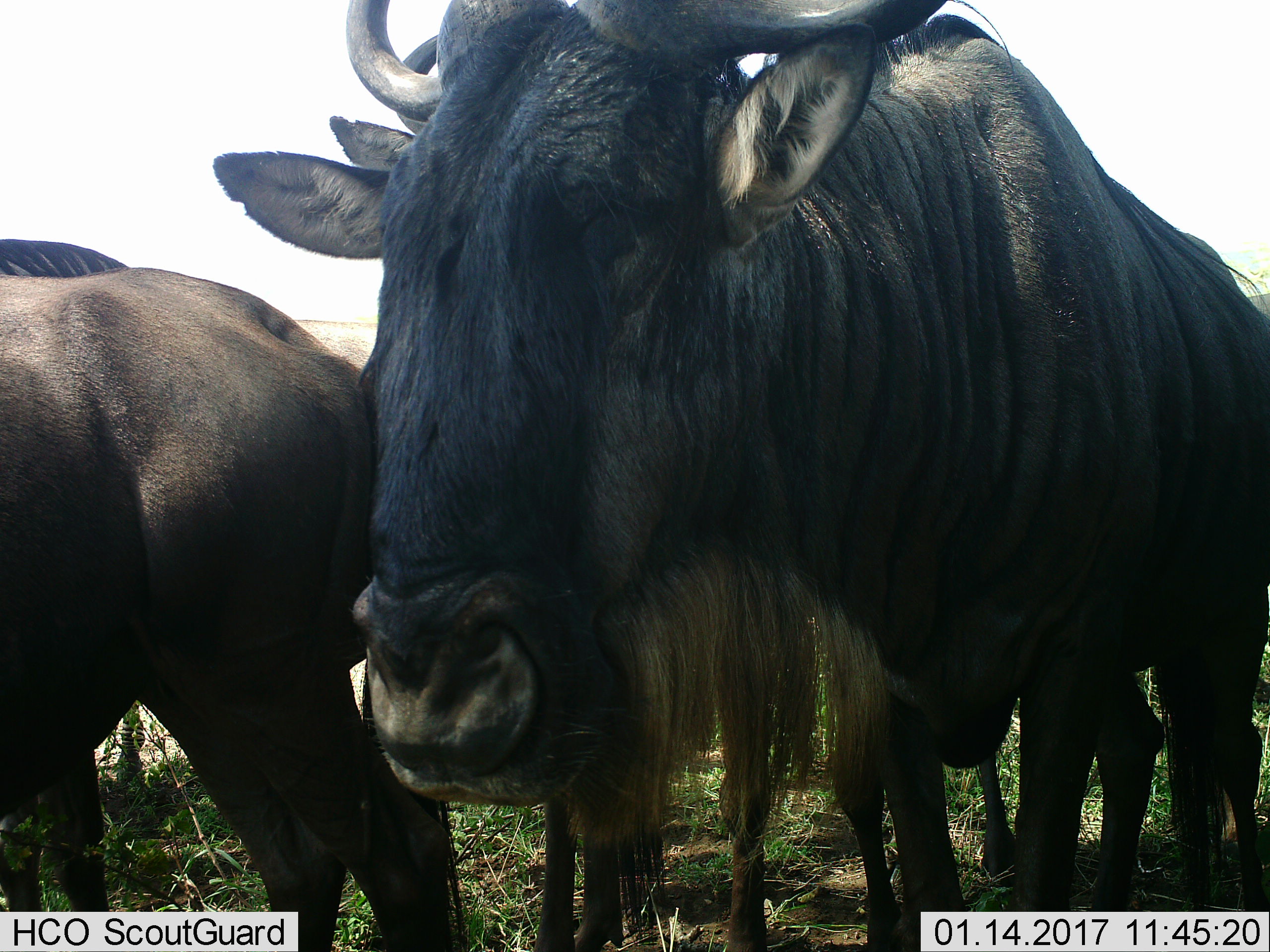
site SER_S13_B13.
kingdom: Animalia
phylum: Chordata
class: Mammalia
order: Artiodactyla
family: Bovidae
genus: Connochaetes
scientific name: Connochaetes taurinus taurinus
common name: blue wildebeest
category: wildebeestblue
Wildebeestblue (blue wildebeest) (Connochaetes taurinus taurinus), count 3. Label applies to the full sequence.